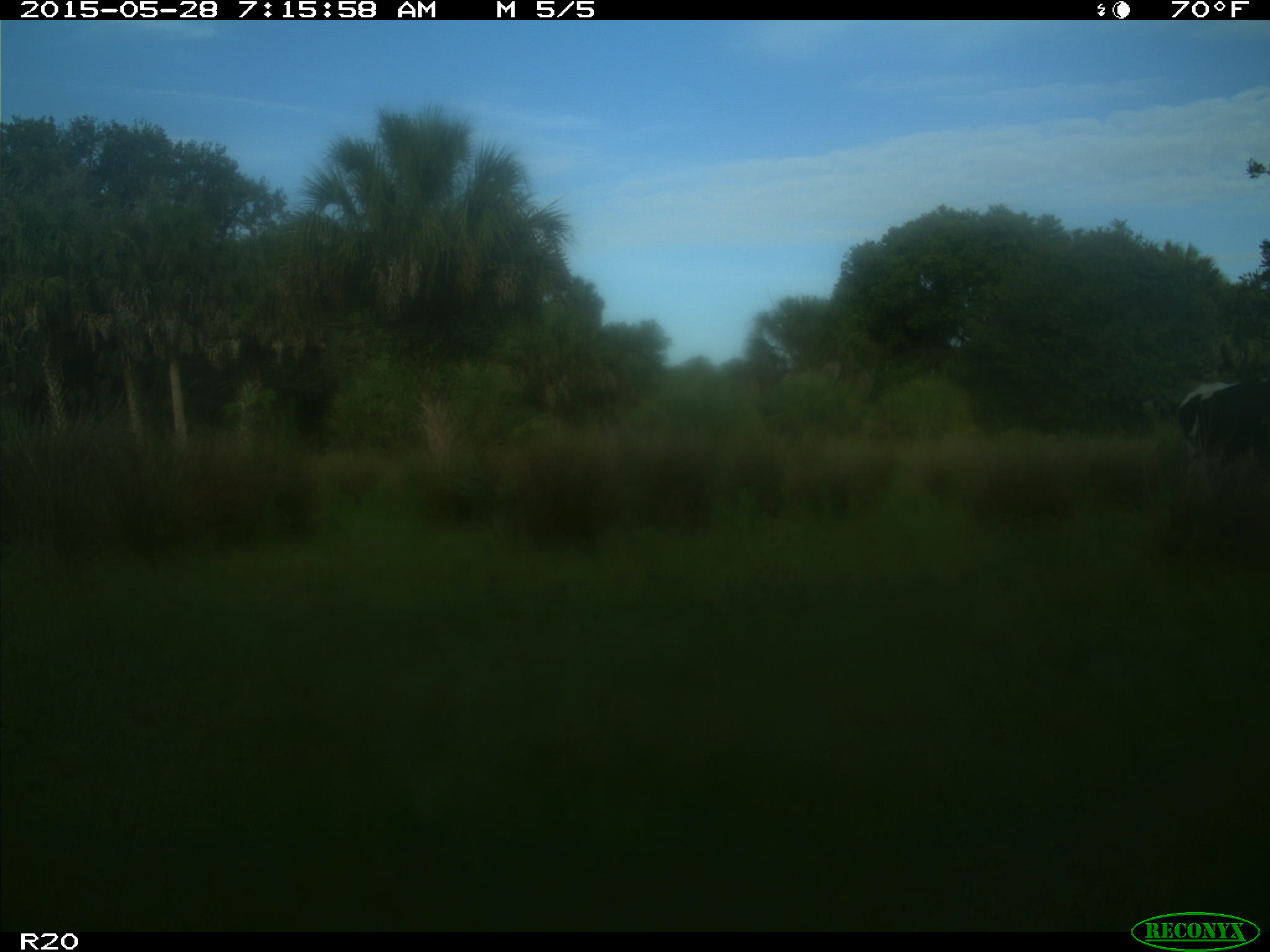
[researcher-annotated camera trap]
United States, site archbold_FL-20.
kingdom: Animalia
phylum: Chordata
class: Mammalia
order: Artiodactyla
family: Bovidae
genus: Bos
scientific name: Bos taurus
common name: domestic cow